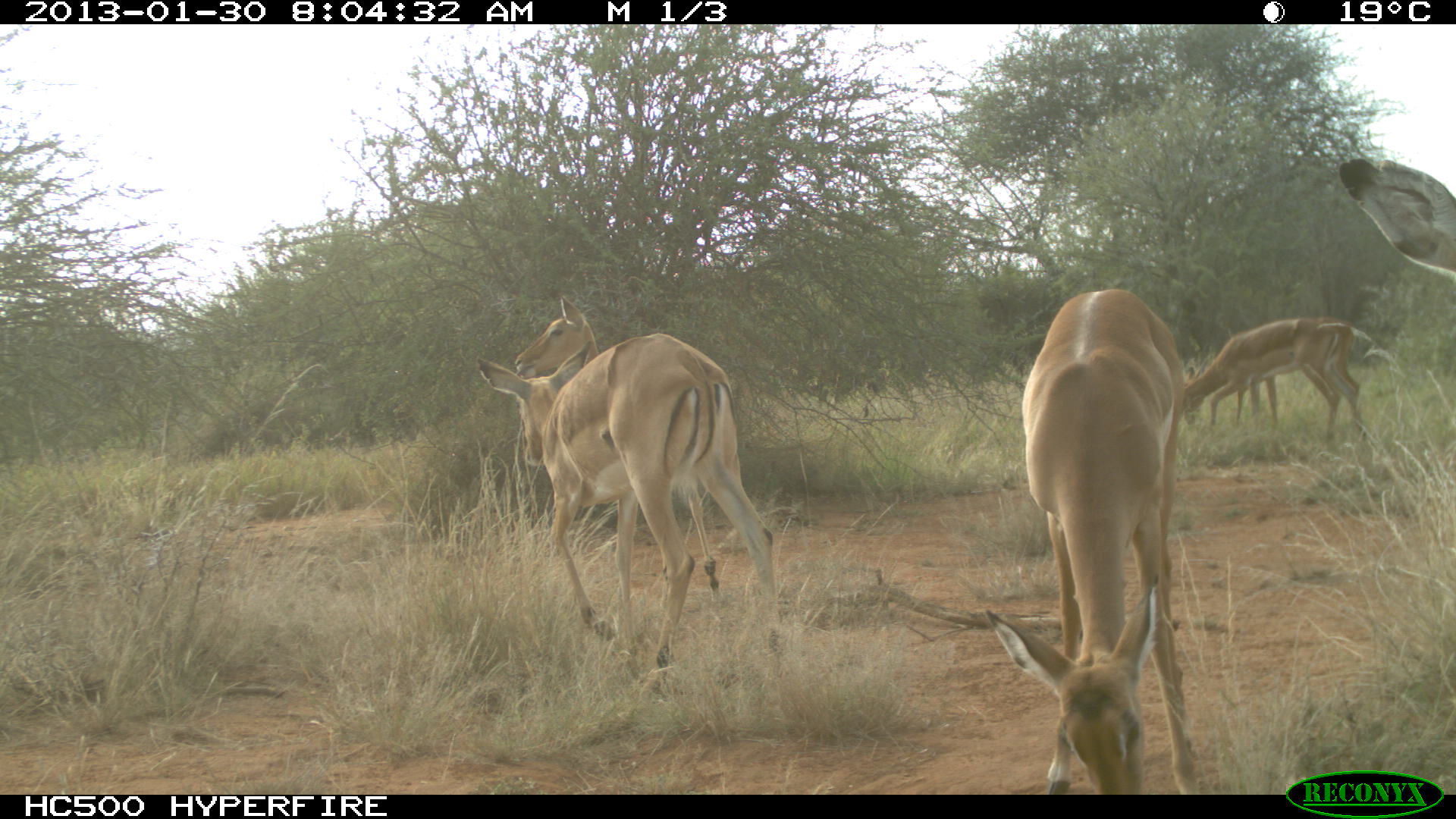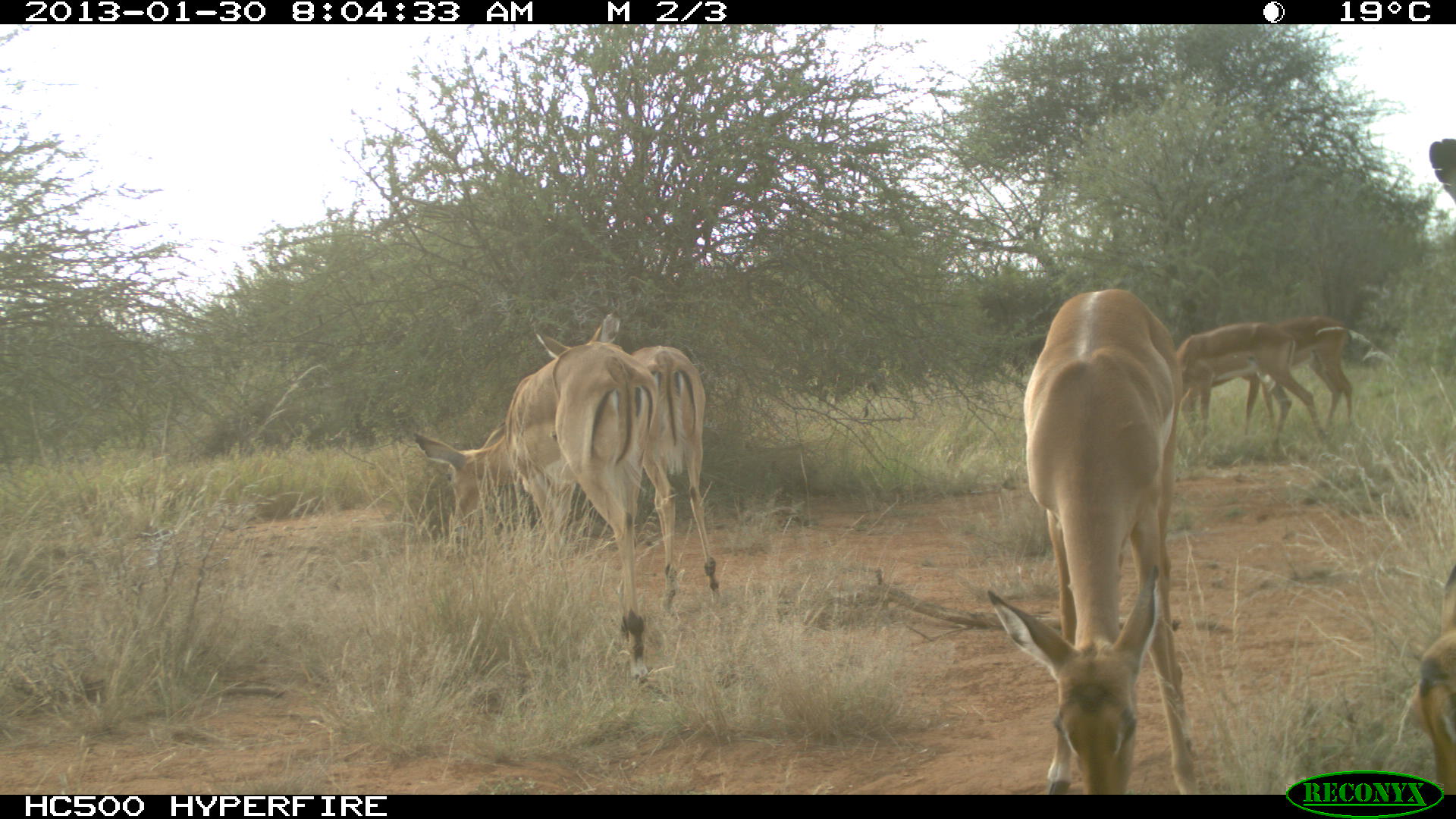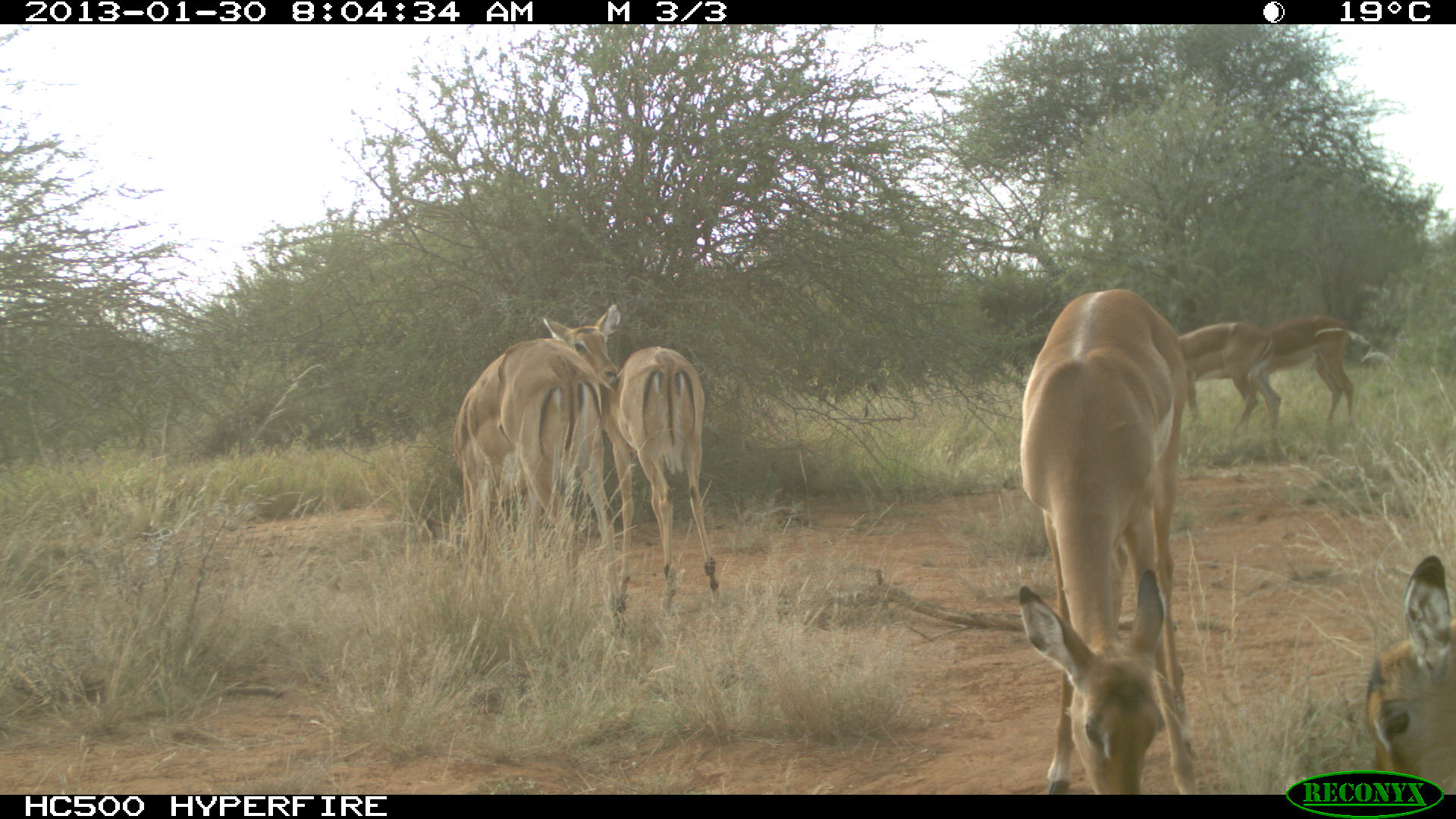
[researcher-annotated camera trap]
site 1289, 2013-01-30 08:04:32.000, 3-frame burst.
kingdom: Animalia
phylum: Chordata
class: Mammalia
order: Artiodactyla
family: Bovidae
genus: Aepyceros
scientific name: Aepyceros melampus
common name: impala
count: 6